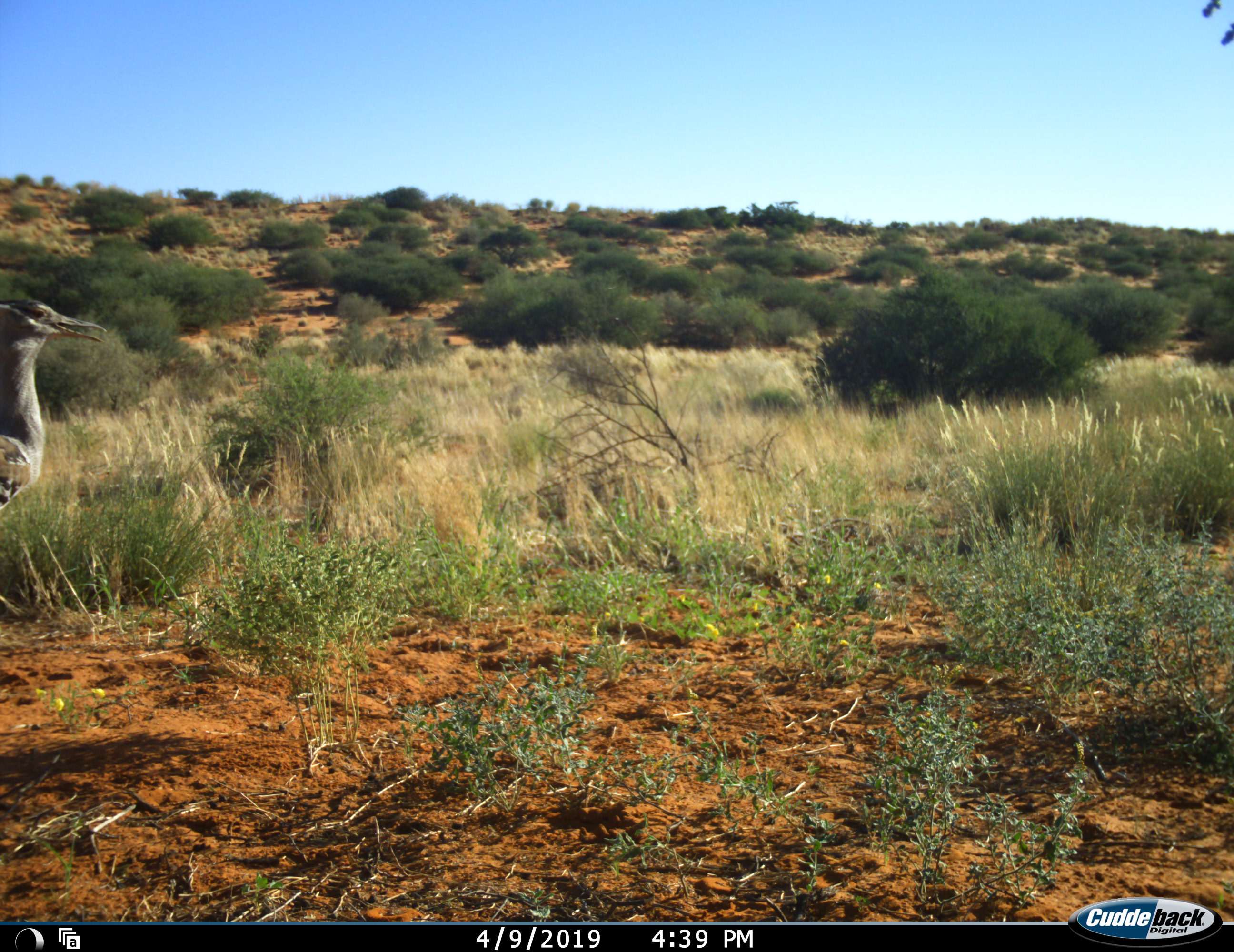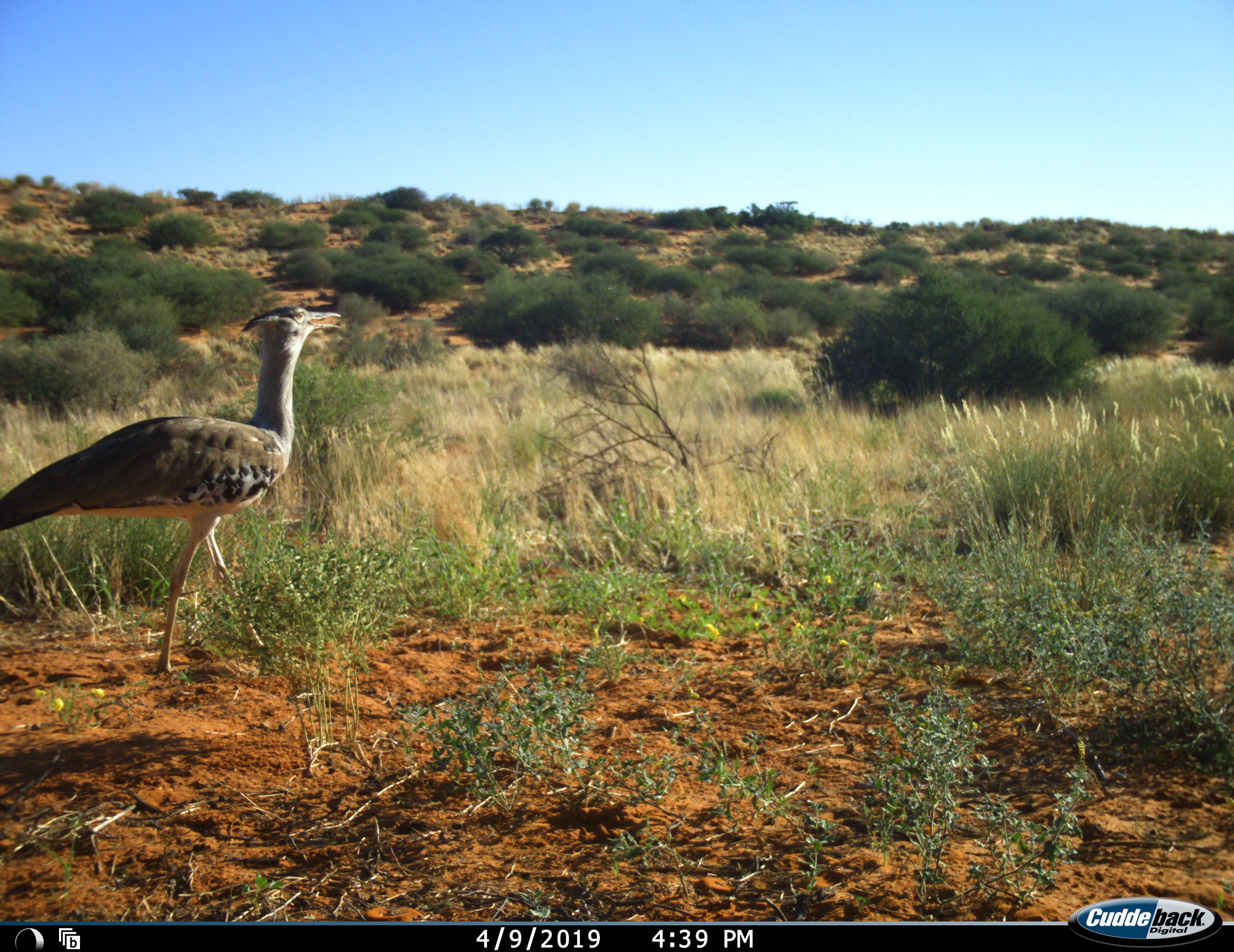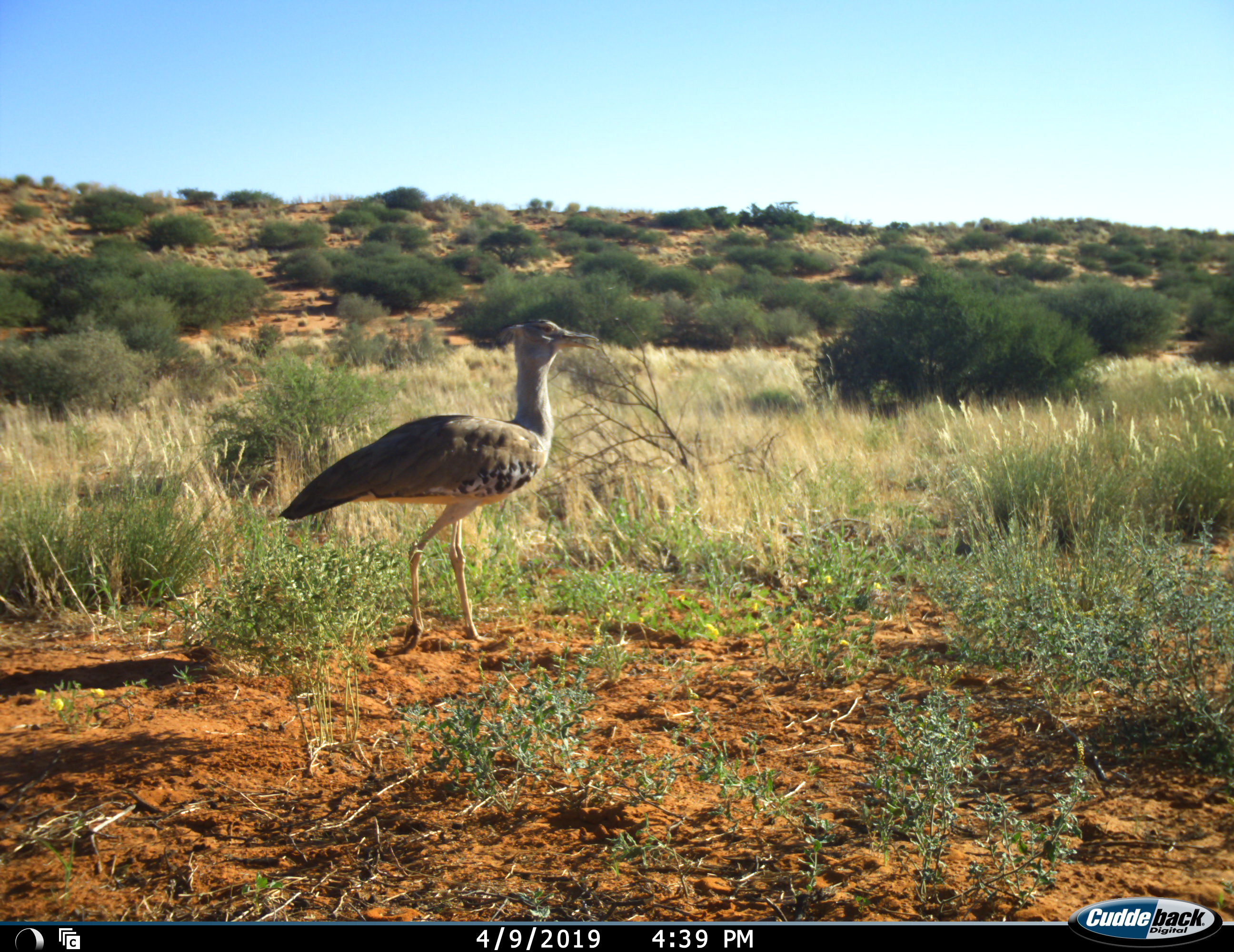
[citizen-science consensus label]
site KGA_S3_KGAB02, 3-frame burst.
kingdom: Animalia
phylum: Chordata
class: Aves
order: Otidiformes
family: Otididae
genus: Ardeotis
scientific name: Ardeotis kori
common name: kori bustard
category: bustardkori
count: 1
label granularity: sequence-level